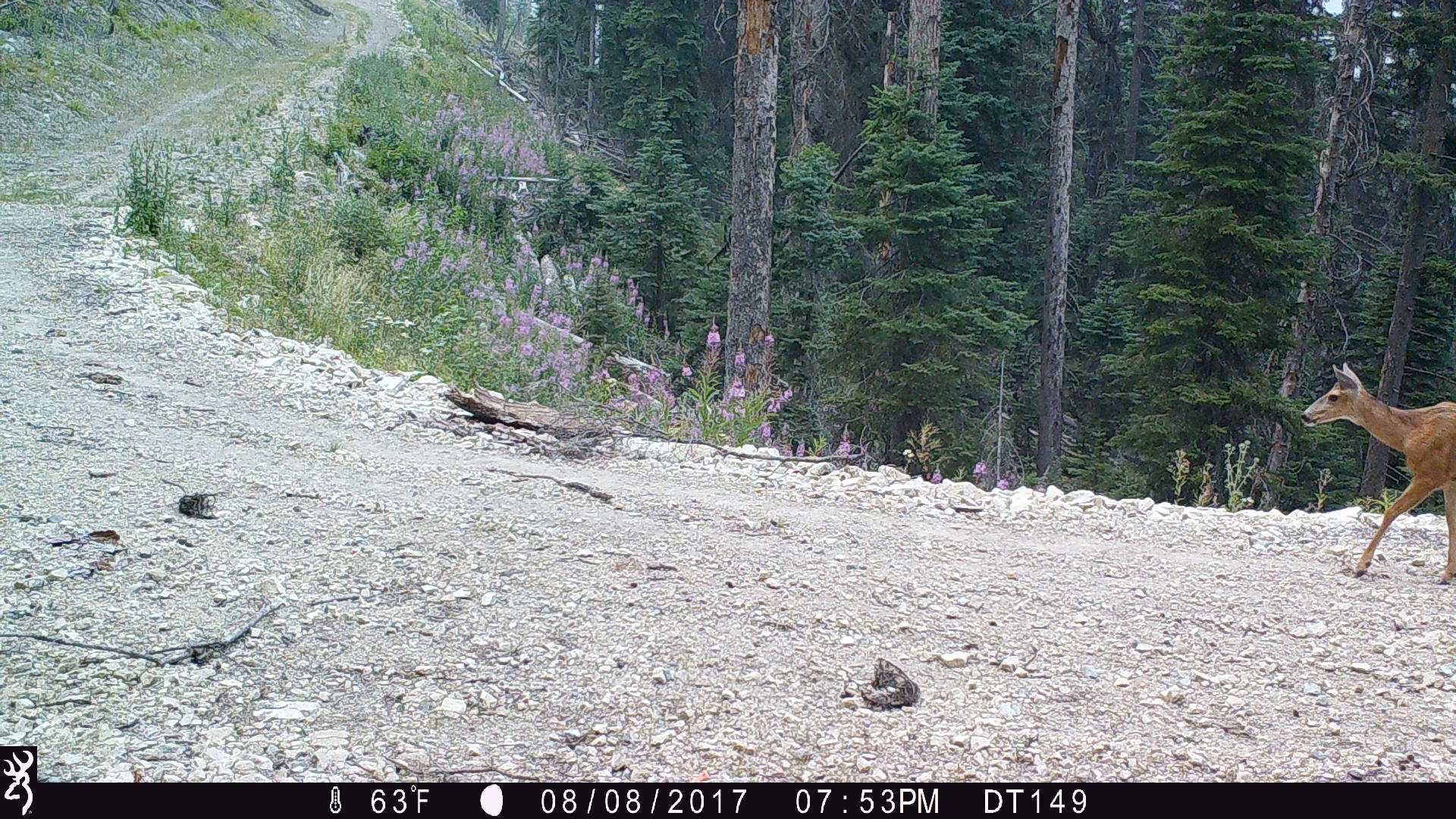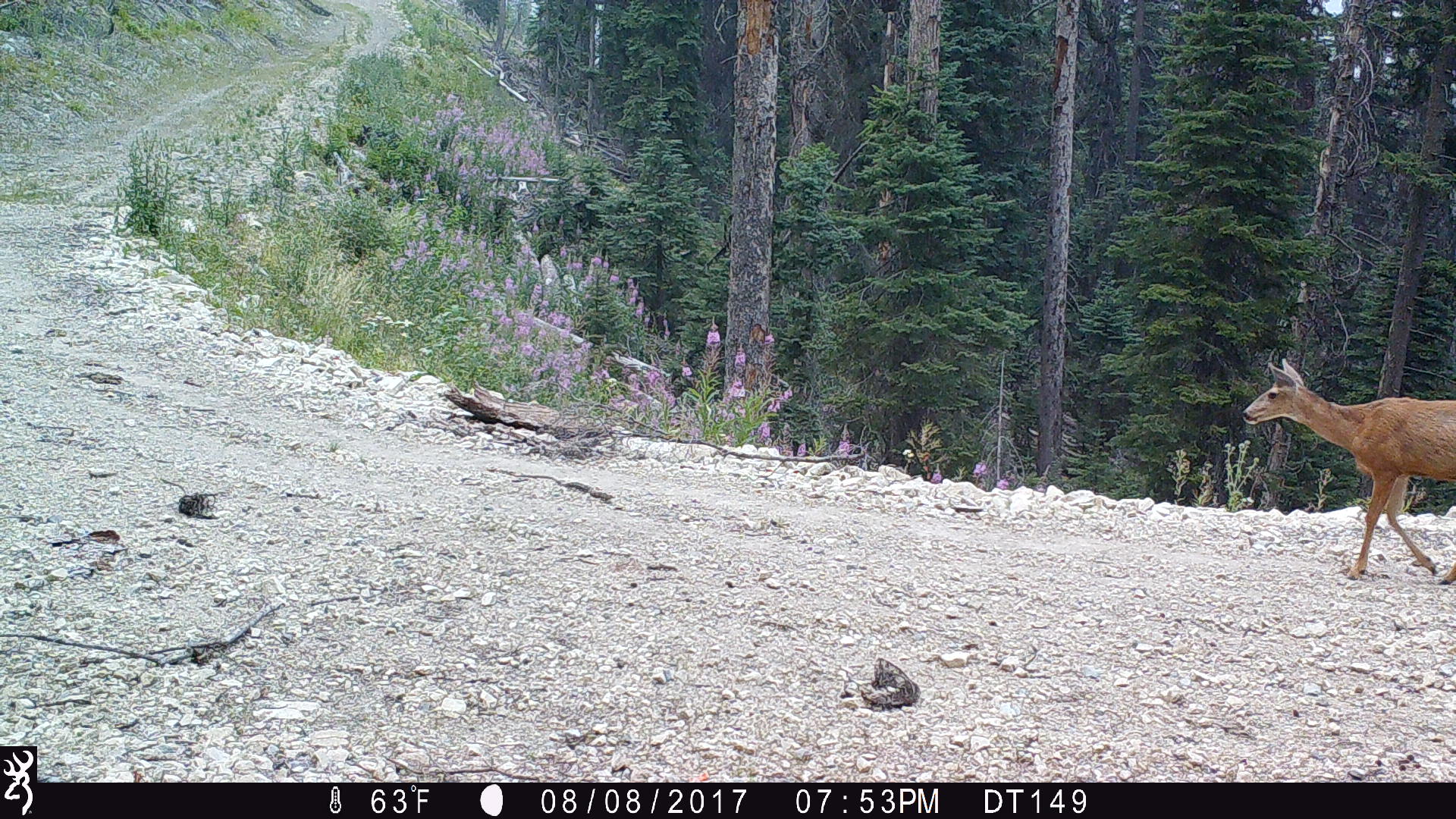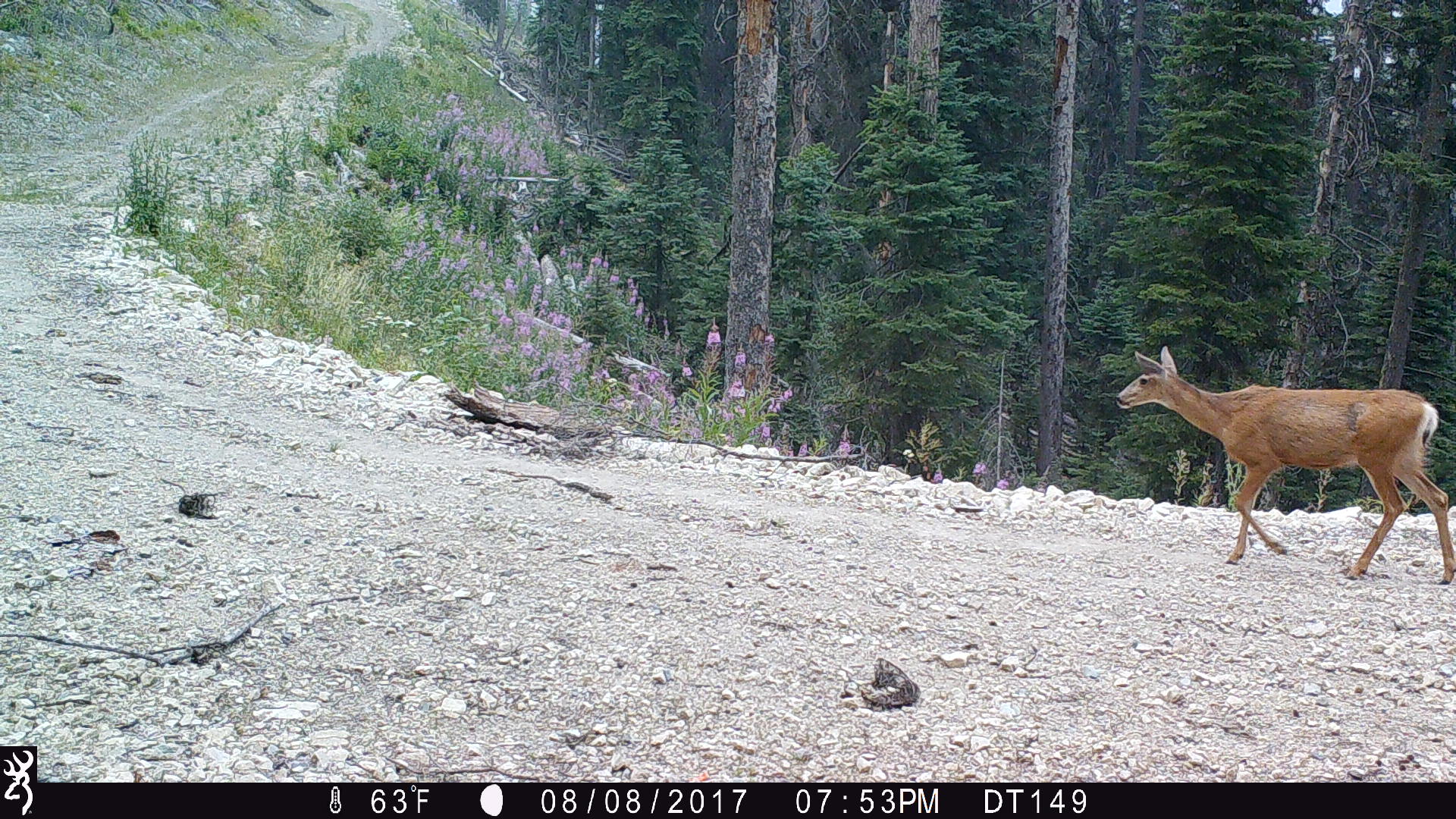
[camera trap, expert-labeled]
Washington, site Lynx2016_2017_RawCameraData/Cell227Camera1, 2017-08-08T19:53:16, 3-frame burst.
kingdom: Animalia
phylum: Chordata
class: Mammalia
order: Artiodactyla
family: Cervidae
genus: Odocoileus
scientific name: Odocoileus hemionus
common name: mule deer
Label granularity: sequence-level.